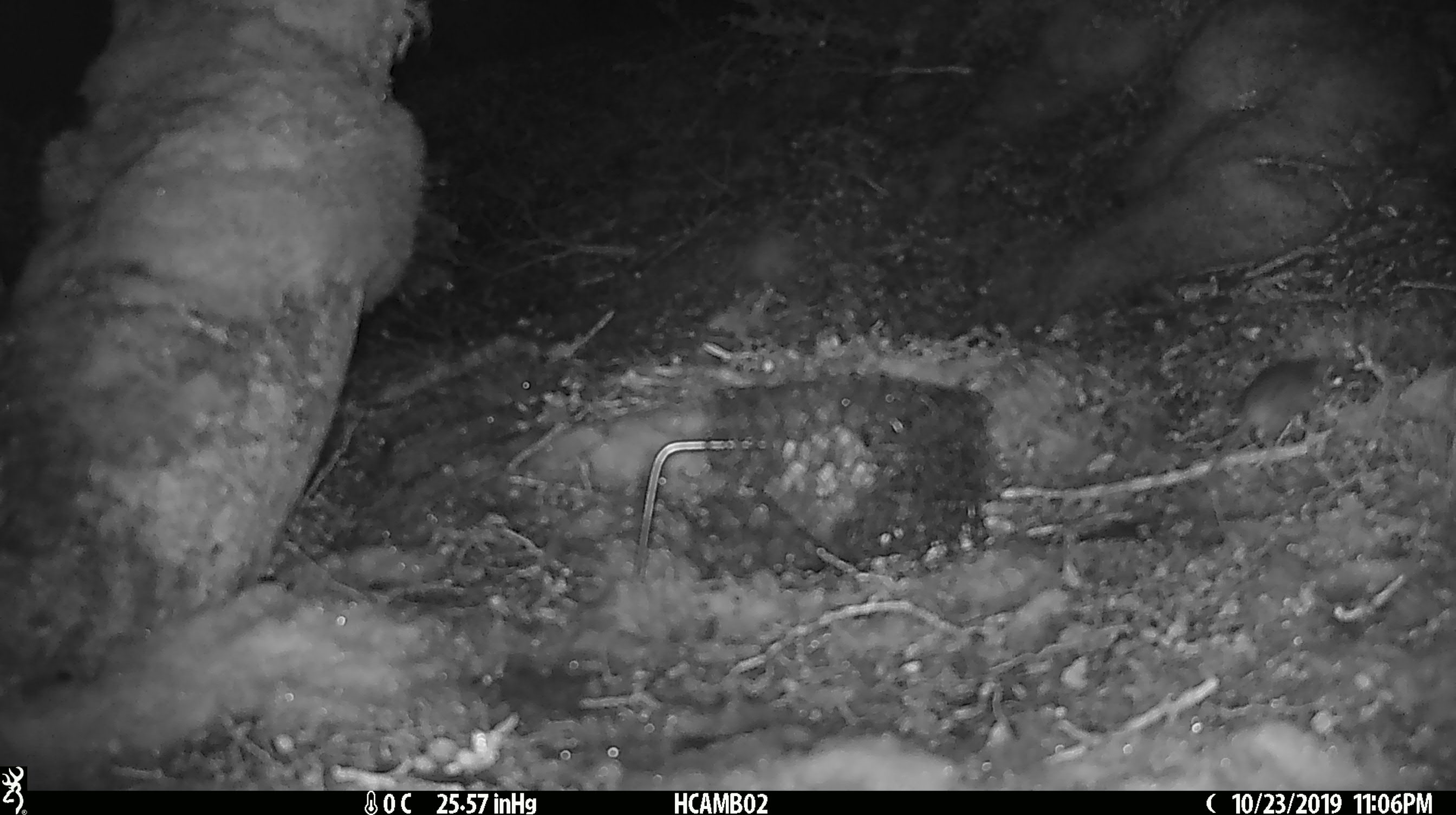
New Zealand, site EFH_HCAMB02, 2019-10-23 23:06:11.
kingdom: Animalia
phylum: Chordata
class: Mammalia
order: Rodentia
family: Muridae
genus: Mus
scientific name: Mus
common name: mouse